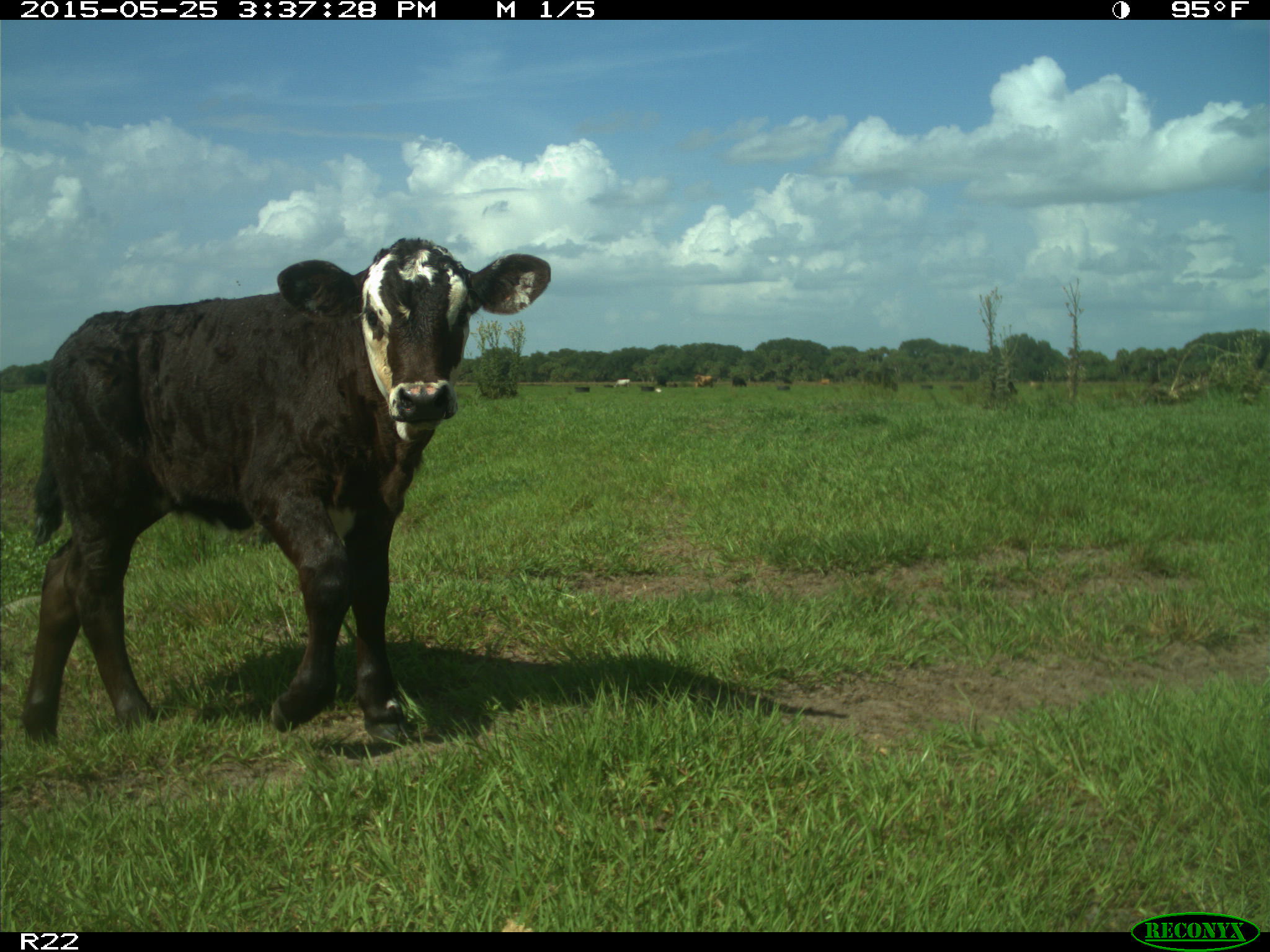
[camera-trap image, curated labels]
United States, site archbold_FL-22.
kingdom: Animalia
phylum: Chordata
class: Mammalia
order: Artiodactyla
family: Bovidae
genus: Bos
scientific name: Bos taurus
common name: domestic cow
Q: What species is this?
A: Bos taurus (domestic cow).